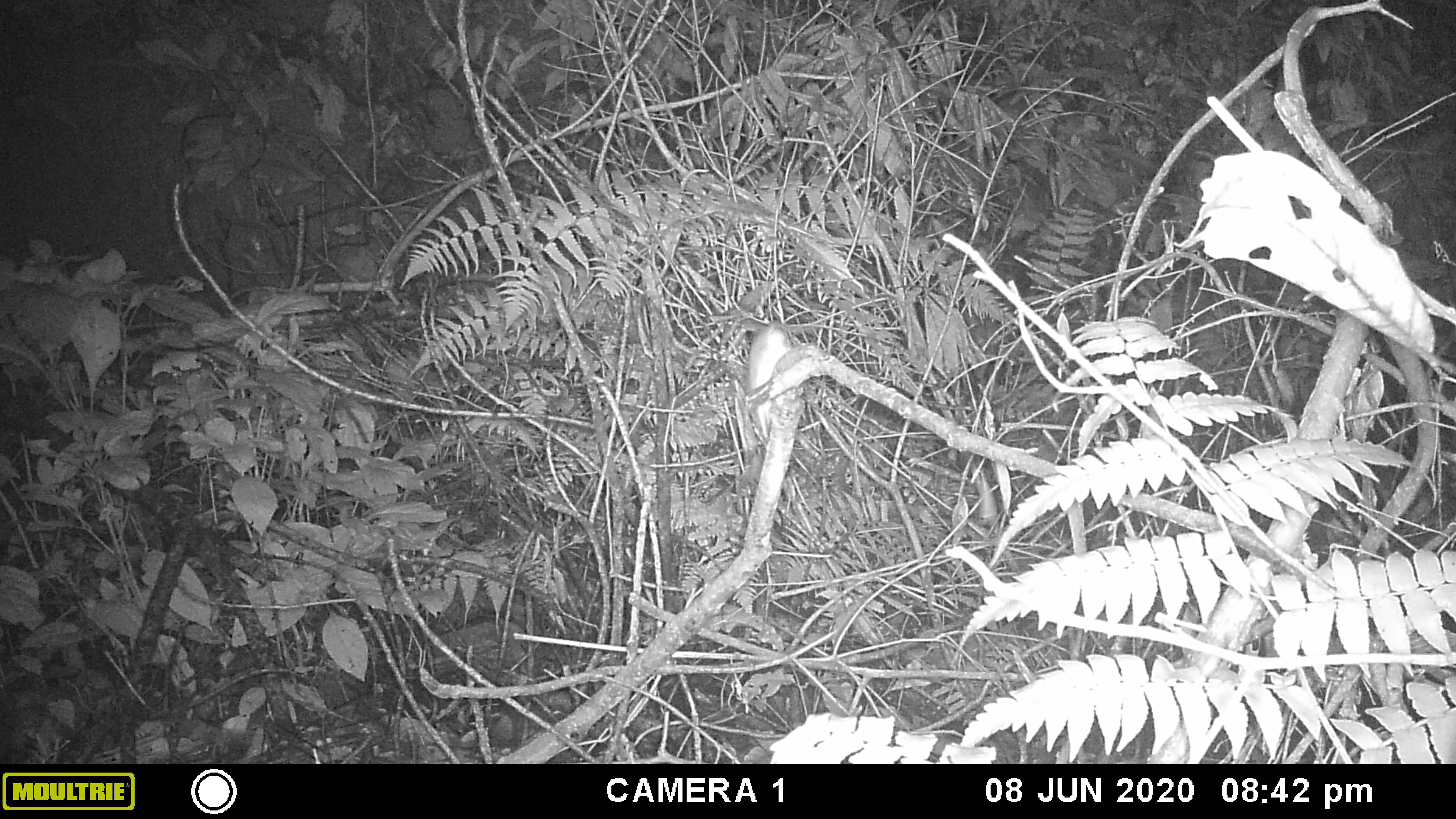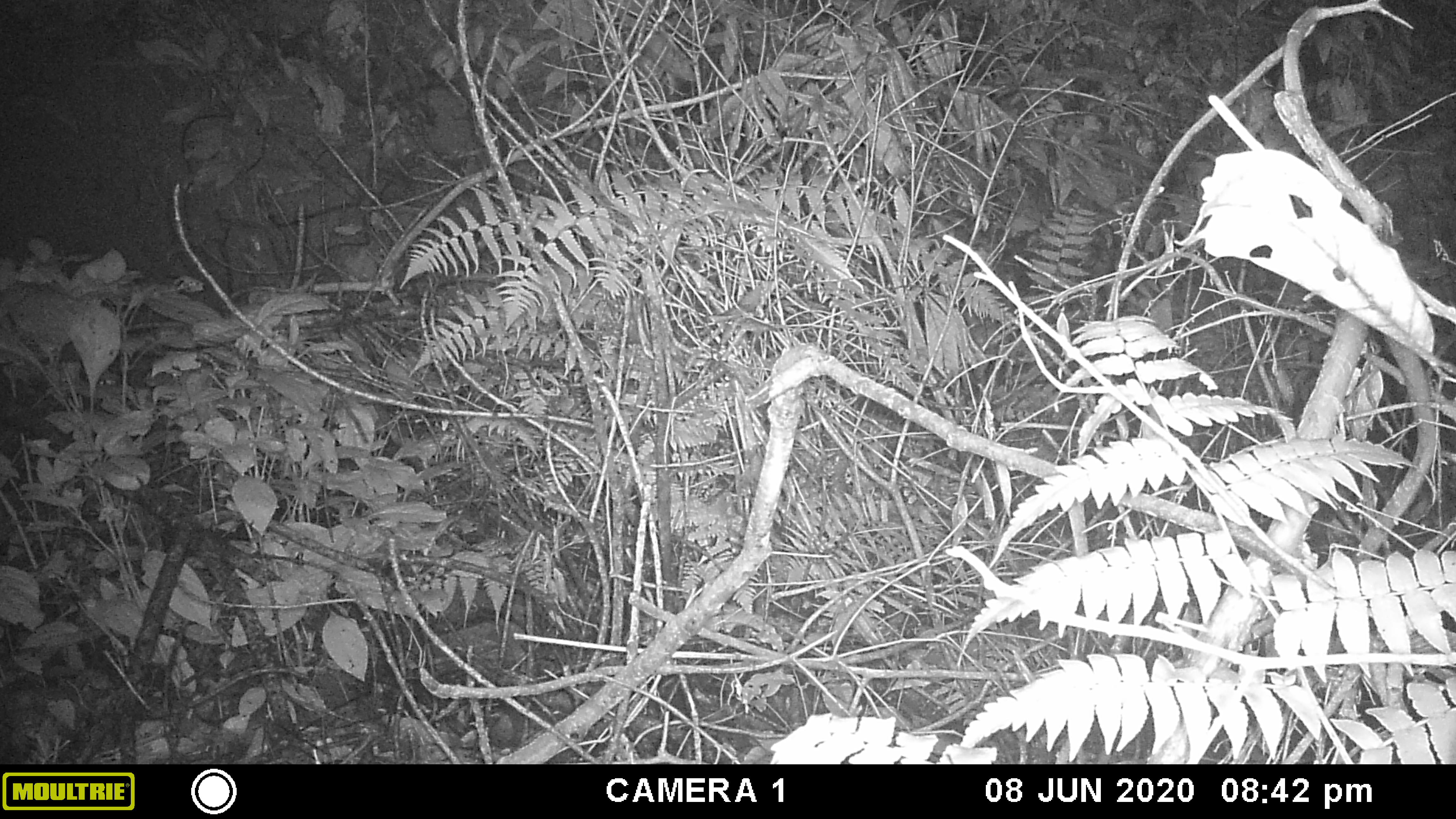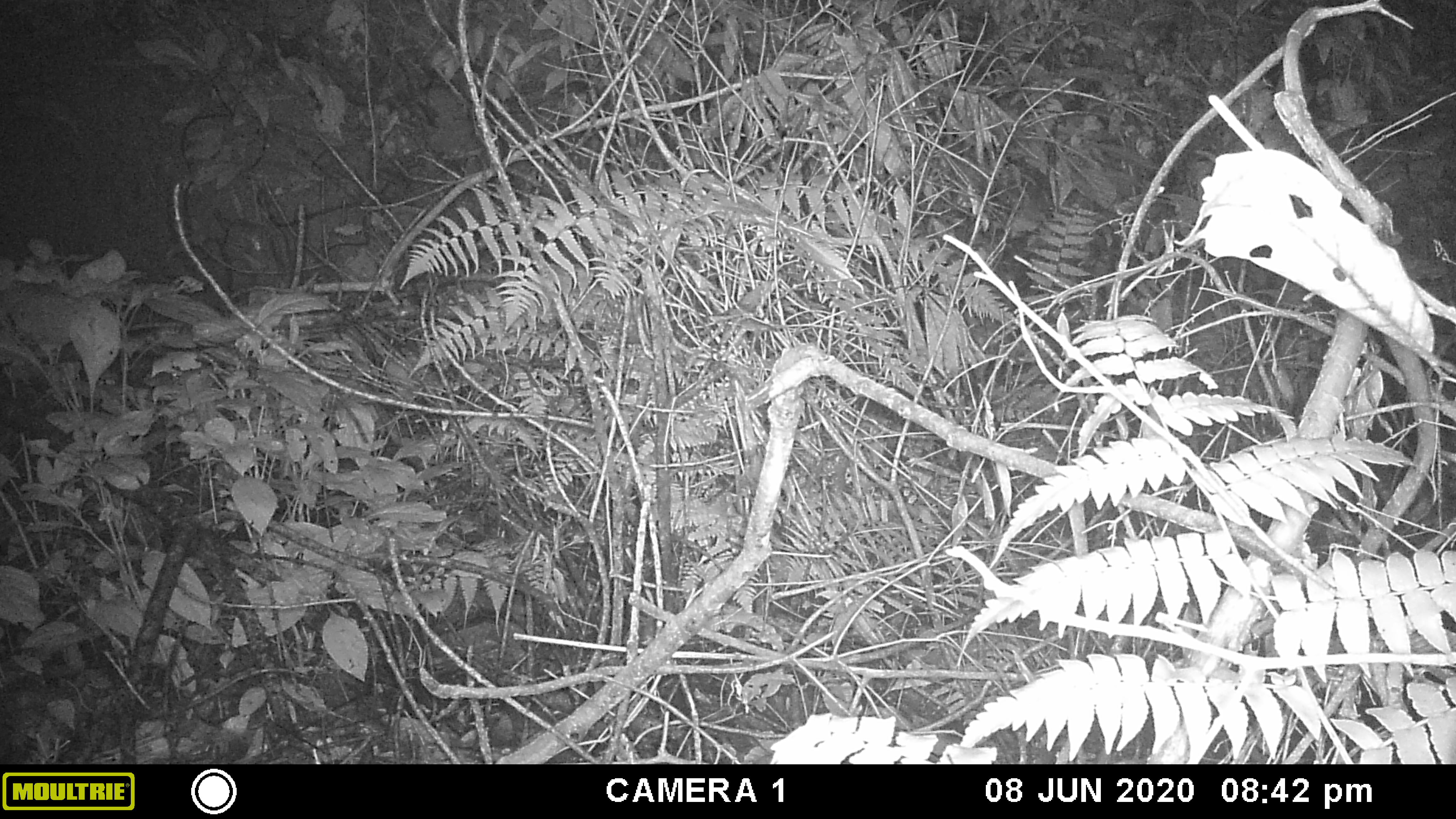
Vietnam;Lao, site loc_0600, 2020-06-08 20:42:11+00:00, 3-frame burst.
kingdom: Animalia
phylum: Chordata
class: Mammalia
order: Rodentia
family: Muridae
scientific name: Muridae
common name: old-world mice and rats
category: unidentified murid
Unidentified murid (old-world mice and rats) (Muridae). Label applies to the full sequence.